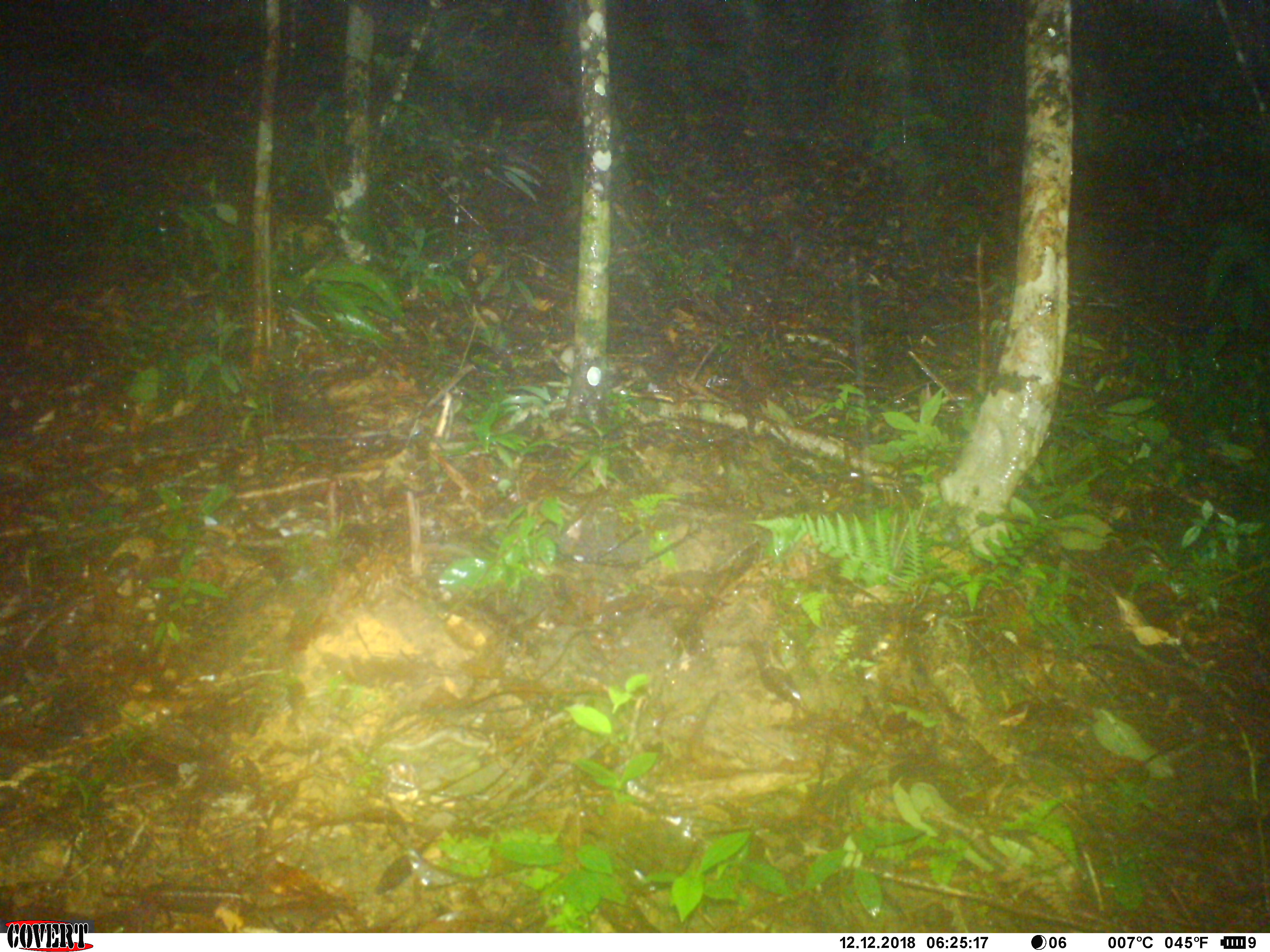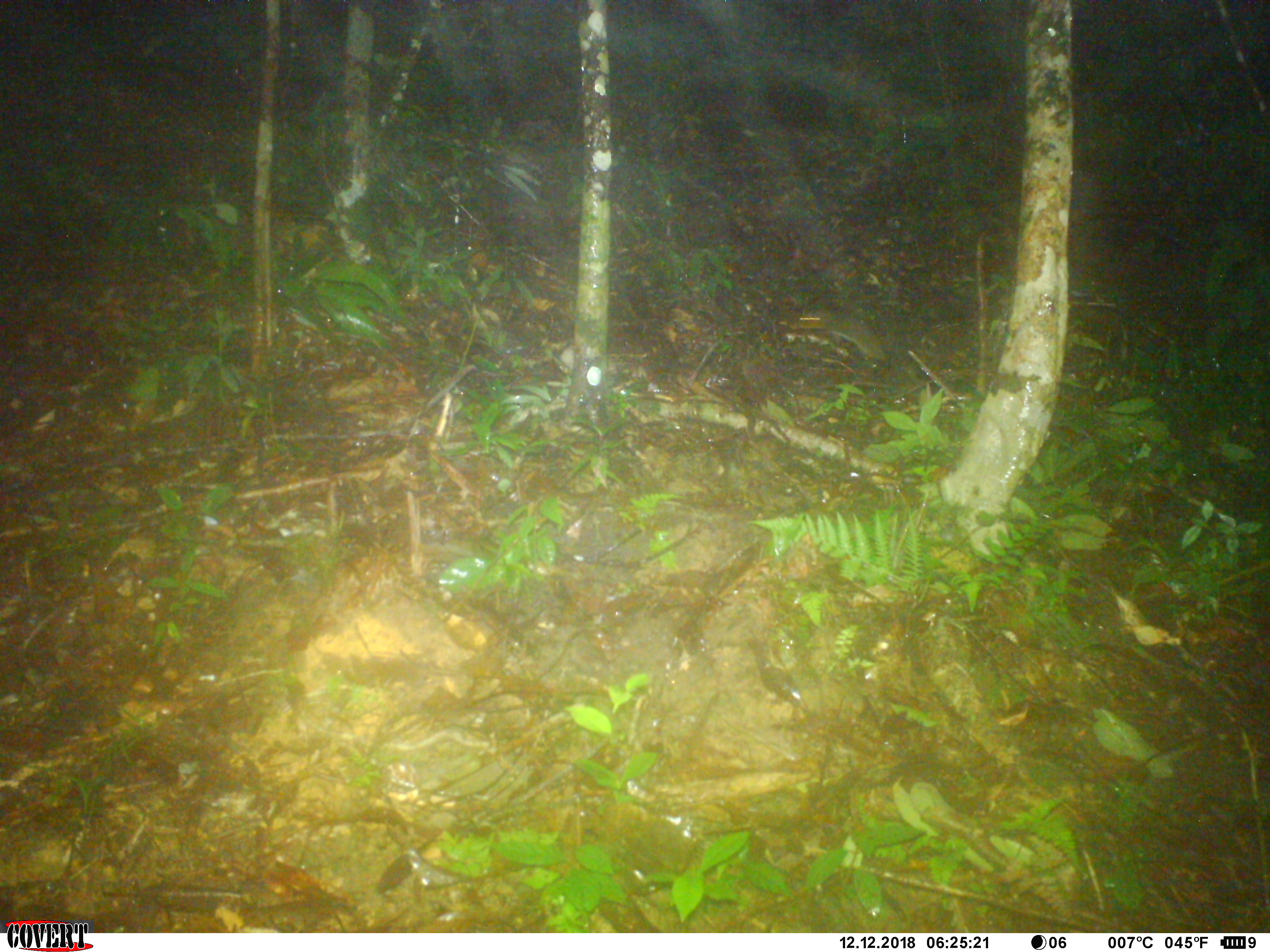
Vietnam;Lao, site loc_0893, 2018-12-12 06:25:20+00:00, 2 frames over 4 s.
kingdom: Animalia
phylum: Chordata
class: Mammalia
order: Rodentia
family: Sciuridae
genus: Dremomys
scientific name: Dremomys rufigenis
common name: red-cheeked squirrel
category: red cheeked squirrel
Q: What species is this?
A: Red cheeked squirrel (red-cheeked squirrel) (Dremomys rufigenis).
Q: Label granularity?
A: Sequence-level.